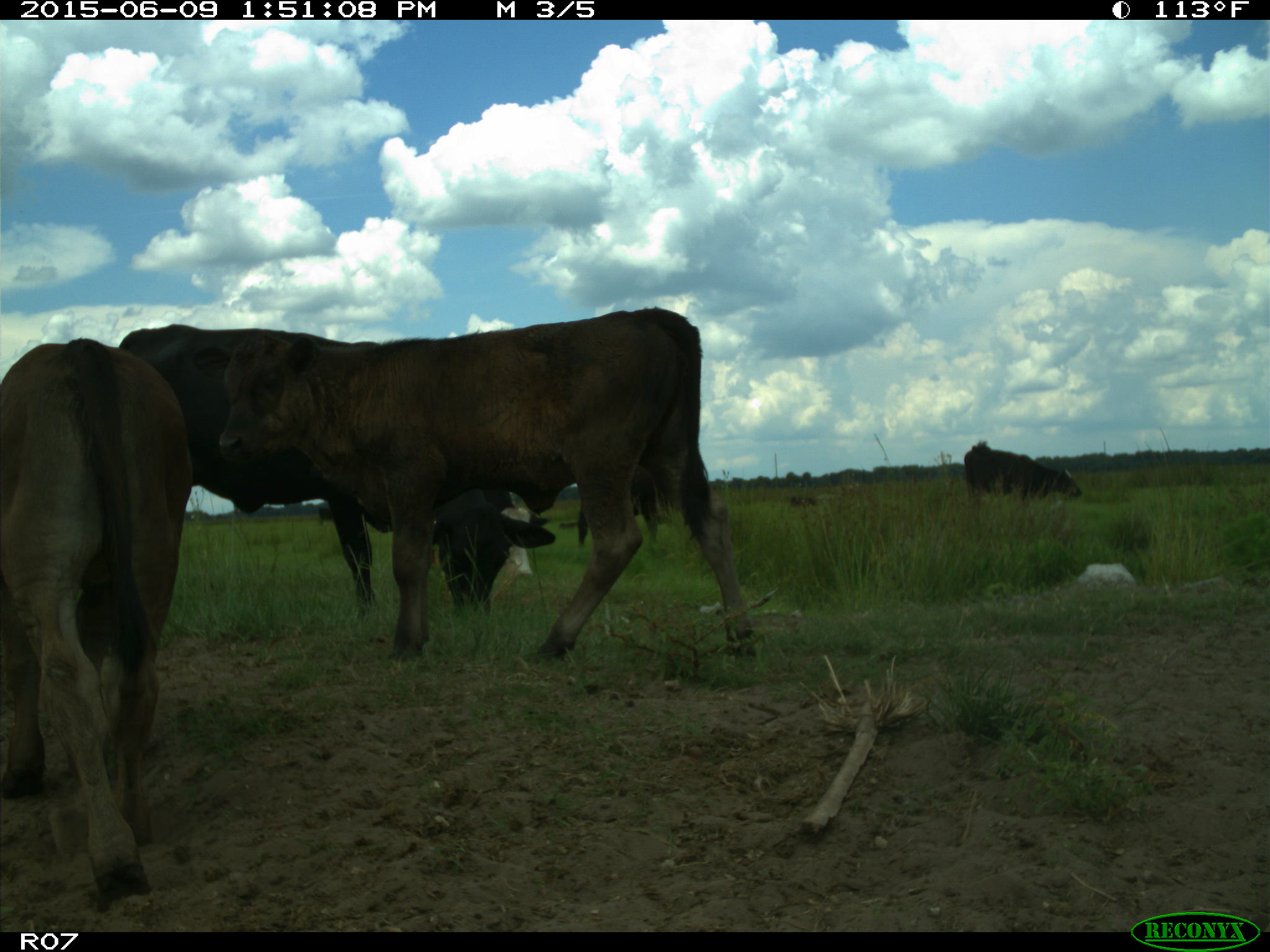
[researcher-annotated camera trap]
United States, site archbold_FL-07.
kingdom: Animalia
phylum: Chordata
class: Mammalia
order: Artiodactyla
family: Bovidae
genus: Bos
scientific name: Bos taurus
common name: domestic cow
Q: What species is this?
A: Bos taurus (domestic cow).